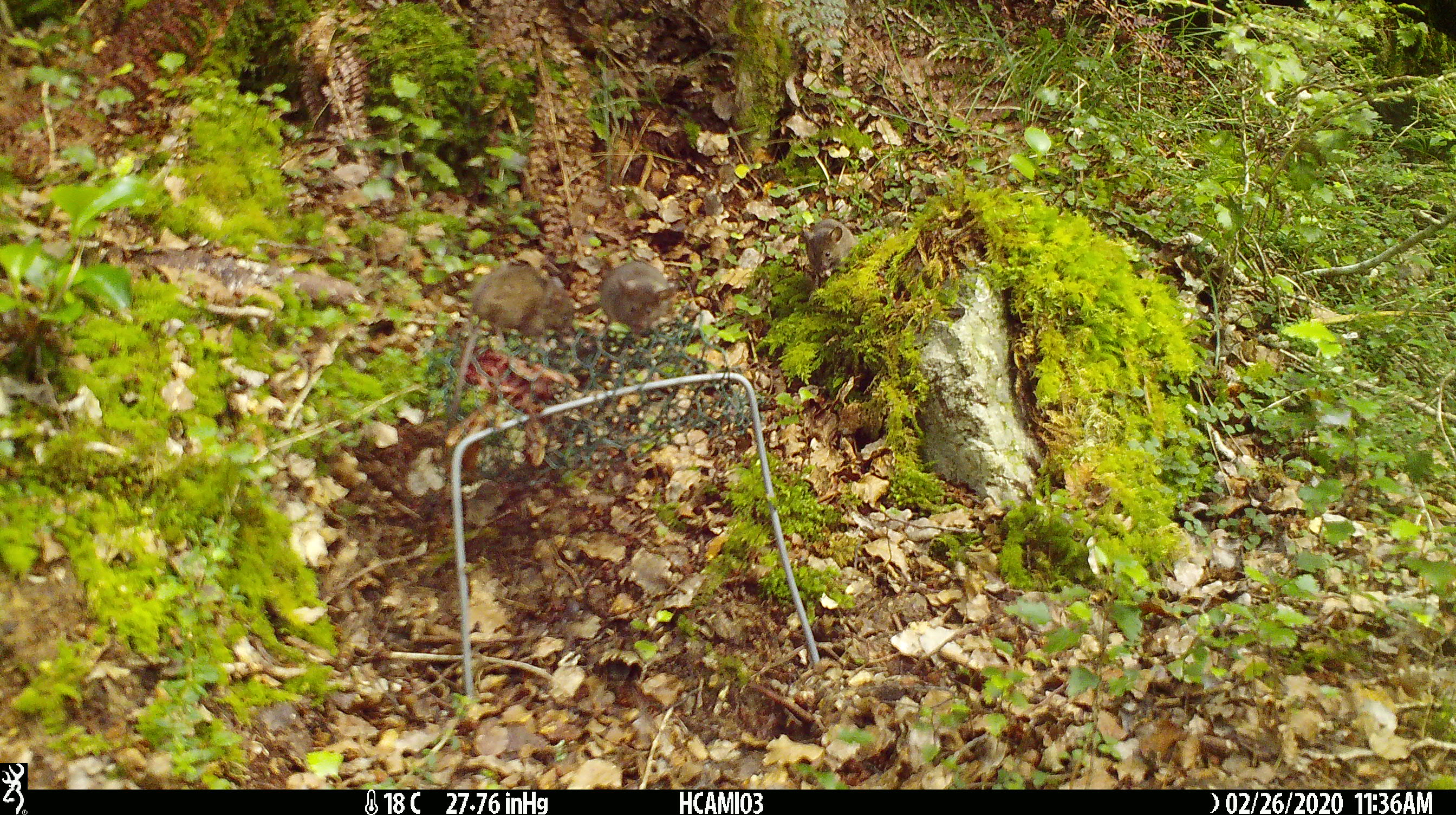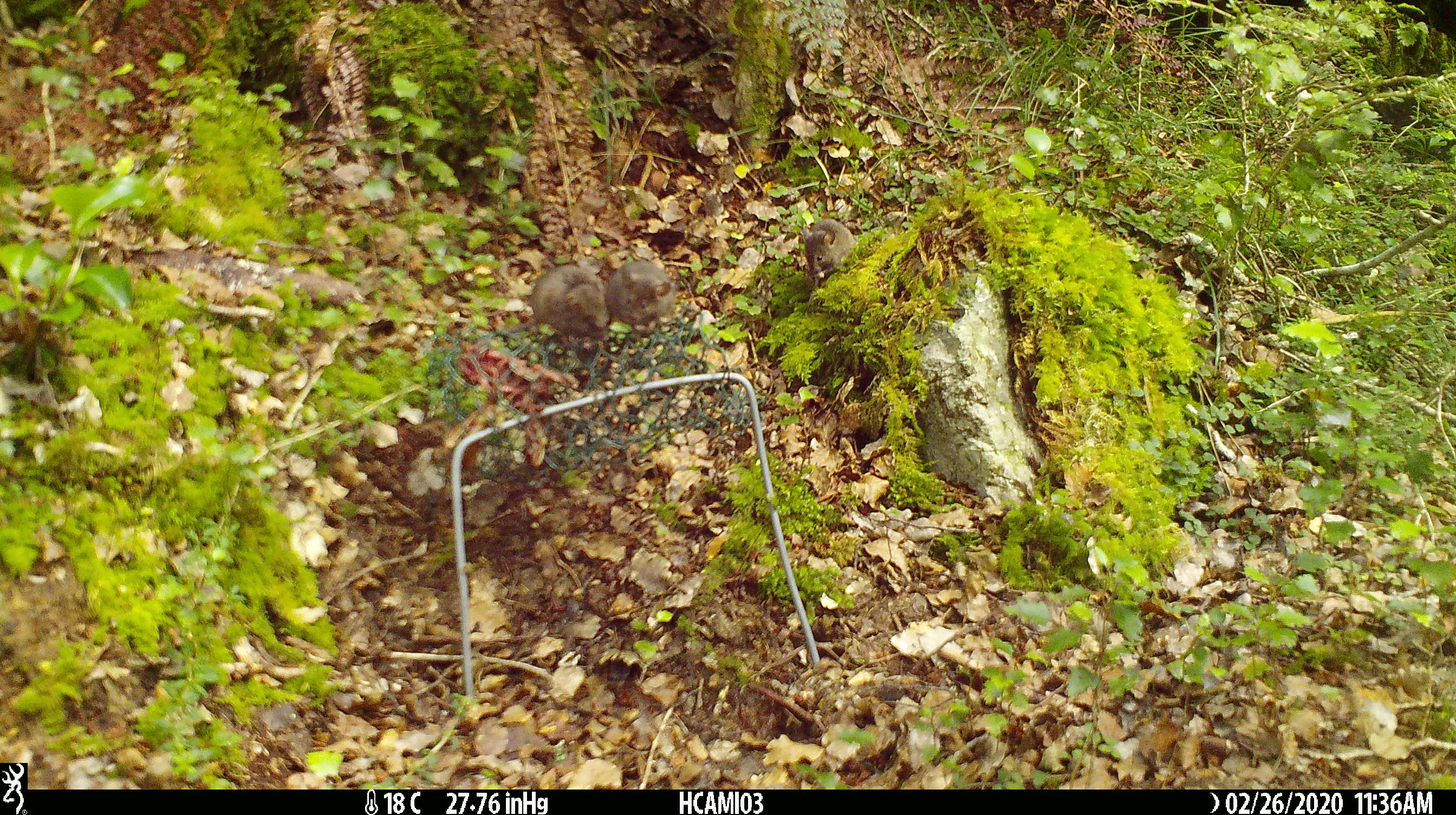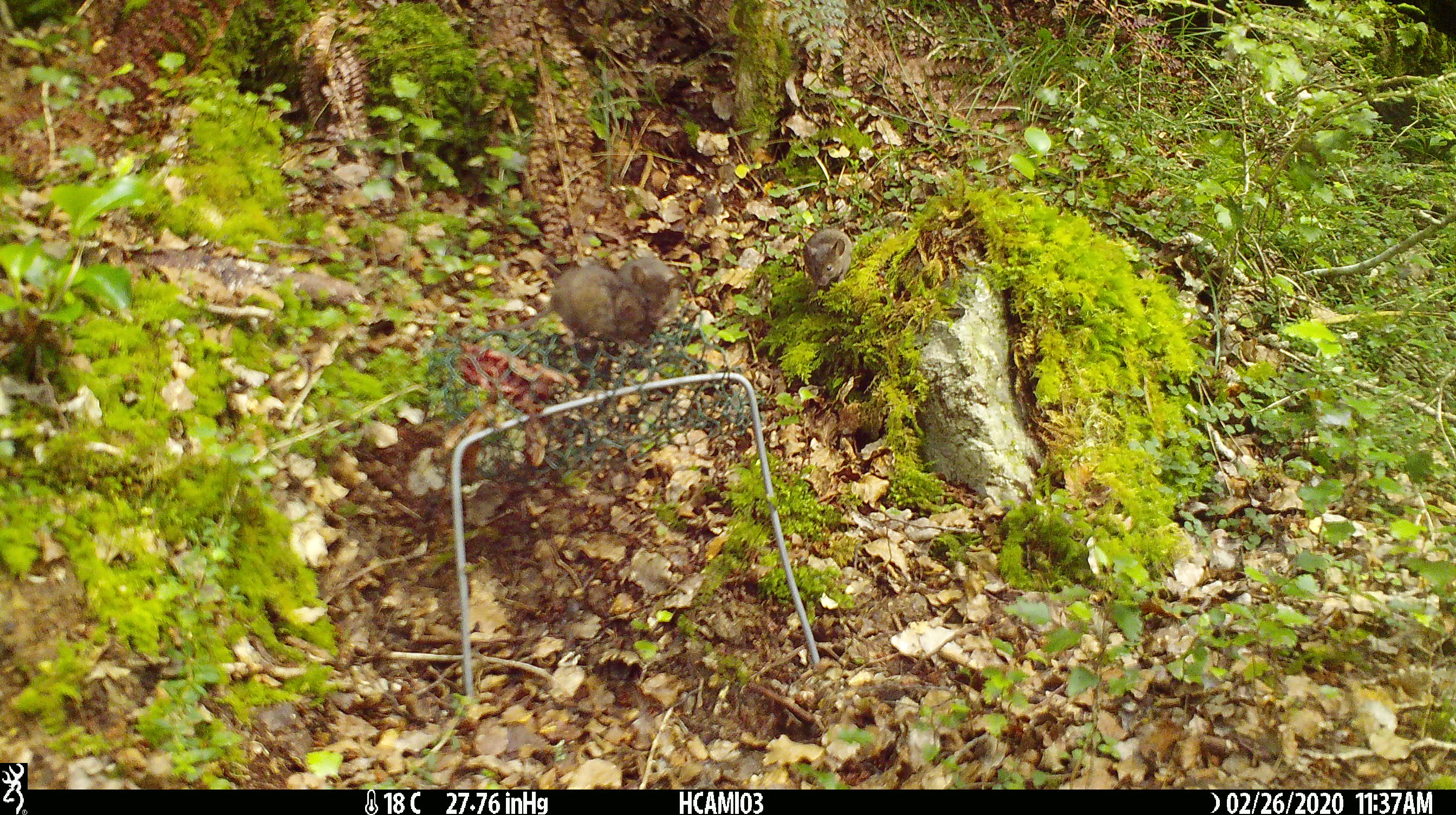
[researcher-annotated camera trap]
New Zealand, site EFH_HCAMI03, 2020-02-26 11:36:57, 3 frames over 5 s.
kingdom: Animalia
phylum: Chordata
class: Mammalia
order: Rodentia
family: Muridae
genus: Mus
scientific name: Mus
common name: mouse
Mouse (Mus).